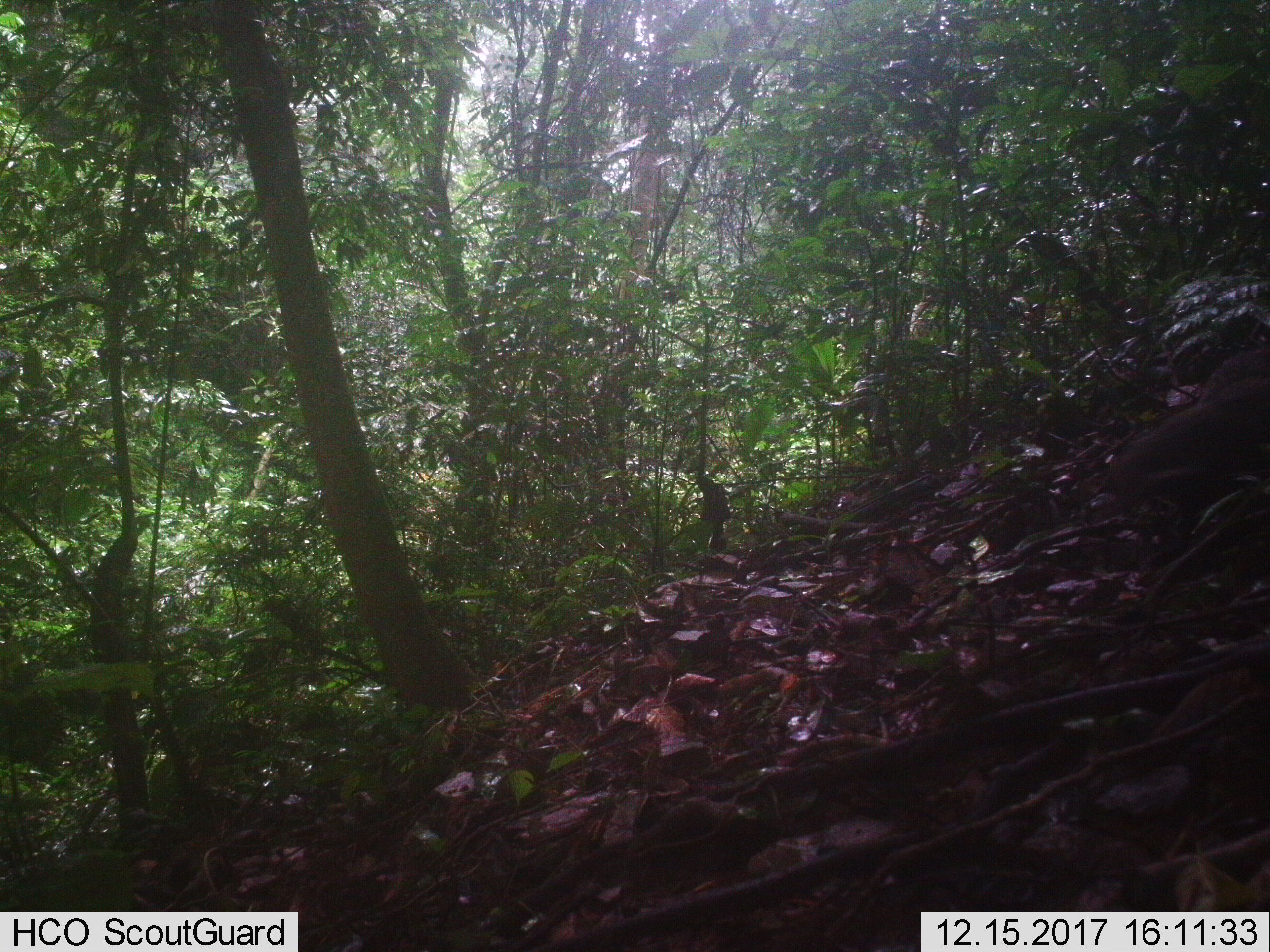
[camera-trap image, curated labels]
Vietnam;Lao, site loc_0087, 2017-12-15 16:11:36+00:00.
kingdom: Animalia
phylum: Chordata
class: Mammalia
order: Carnivora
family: Herpestidae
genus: Urva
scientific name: Urva urva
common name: crab-eating mongoose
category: crab eating mongoose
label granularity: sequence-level